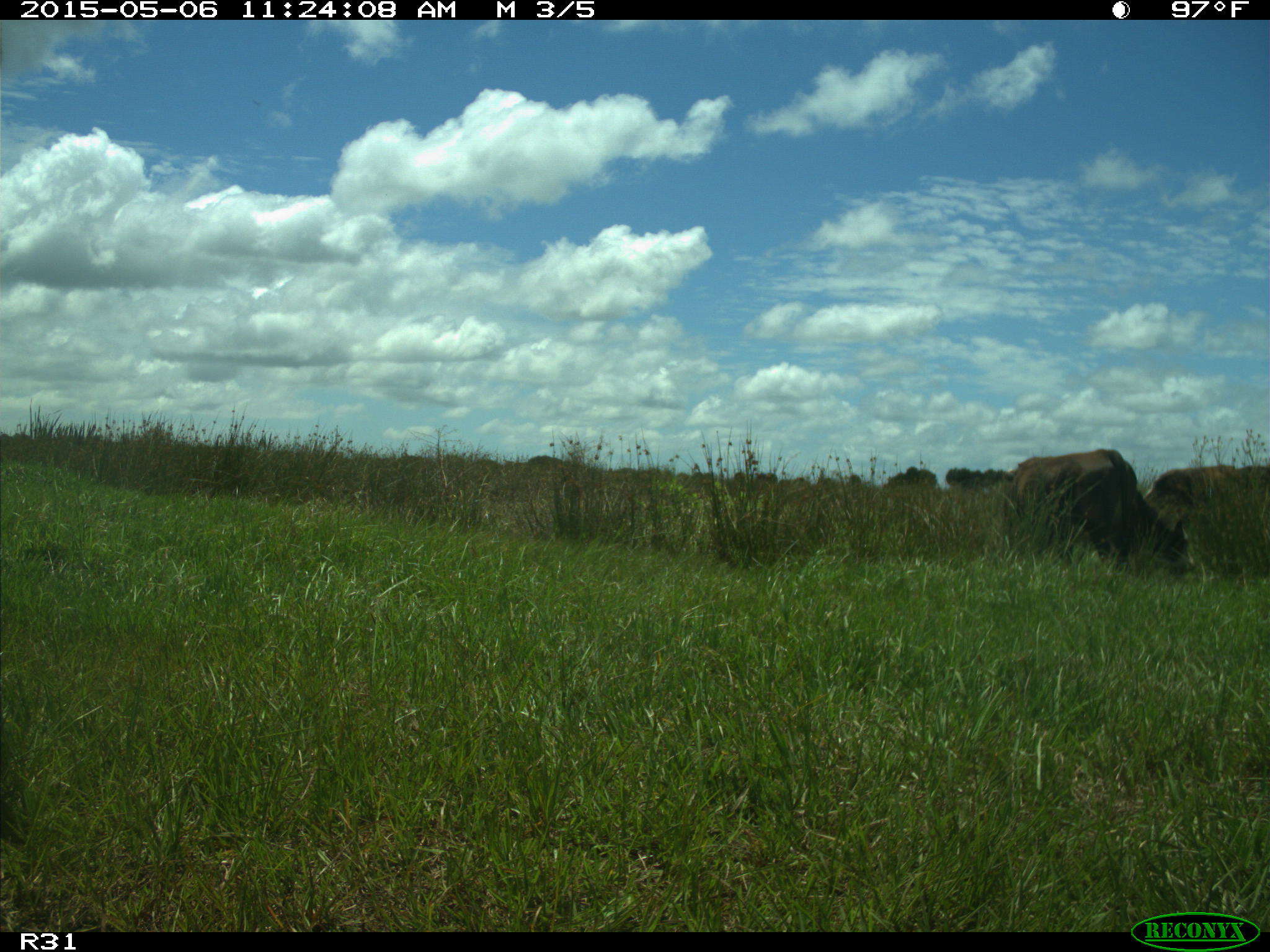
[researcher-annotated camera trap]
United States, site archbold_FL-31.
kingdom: Animalia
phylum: Chordata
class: Mammalia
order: Artiodactyla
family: Bovidae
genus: Bos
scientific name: Bos taurus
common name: domestic cow